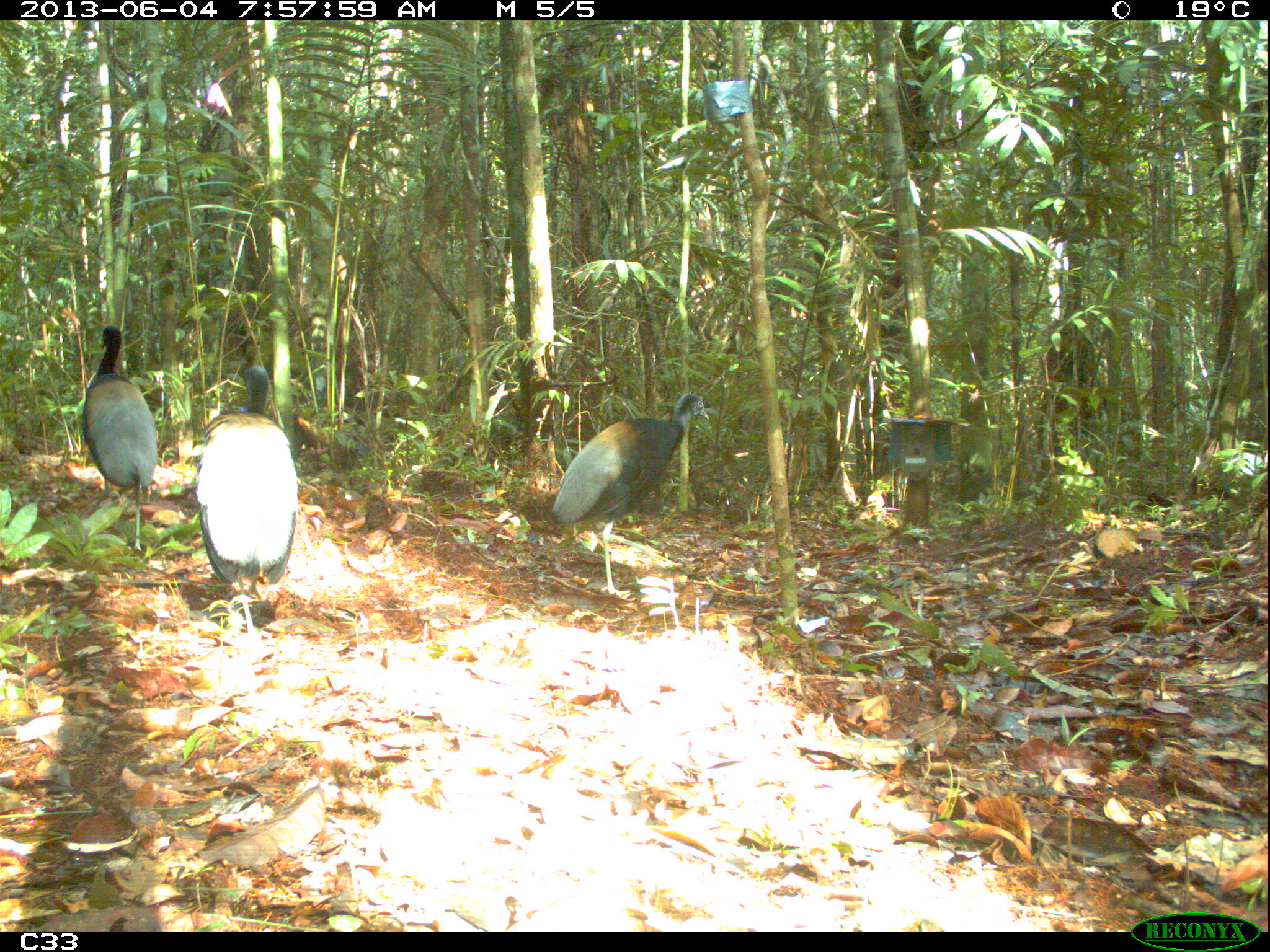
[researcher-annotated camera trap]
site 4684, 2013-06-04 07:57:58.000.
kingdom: Animalia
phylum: Chordata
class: Aves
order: Gruiformes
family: Psophiidae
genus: Psophia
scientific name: Psophia crepitans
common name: gray-winged trumpeter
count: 3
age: adult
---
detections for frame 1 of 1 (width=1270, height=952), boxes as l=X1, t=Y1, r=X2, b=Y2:
psophia crepitans: l=552, t=392, r=707, b=599; l=193, t=365, r=300, b=638; l=78, t=325, r=154, b=553